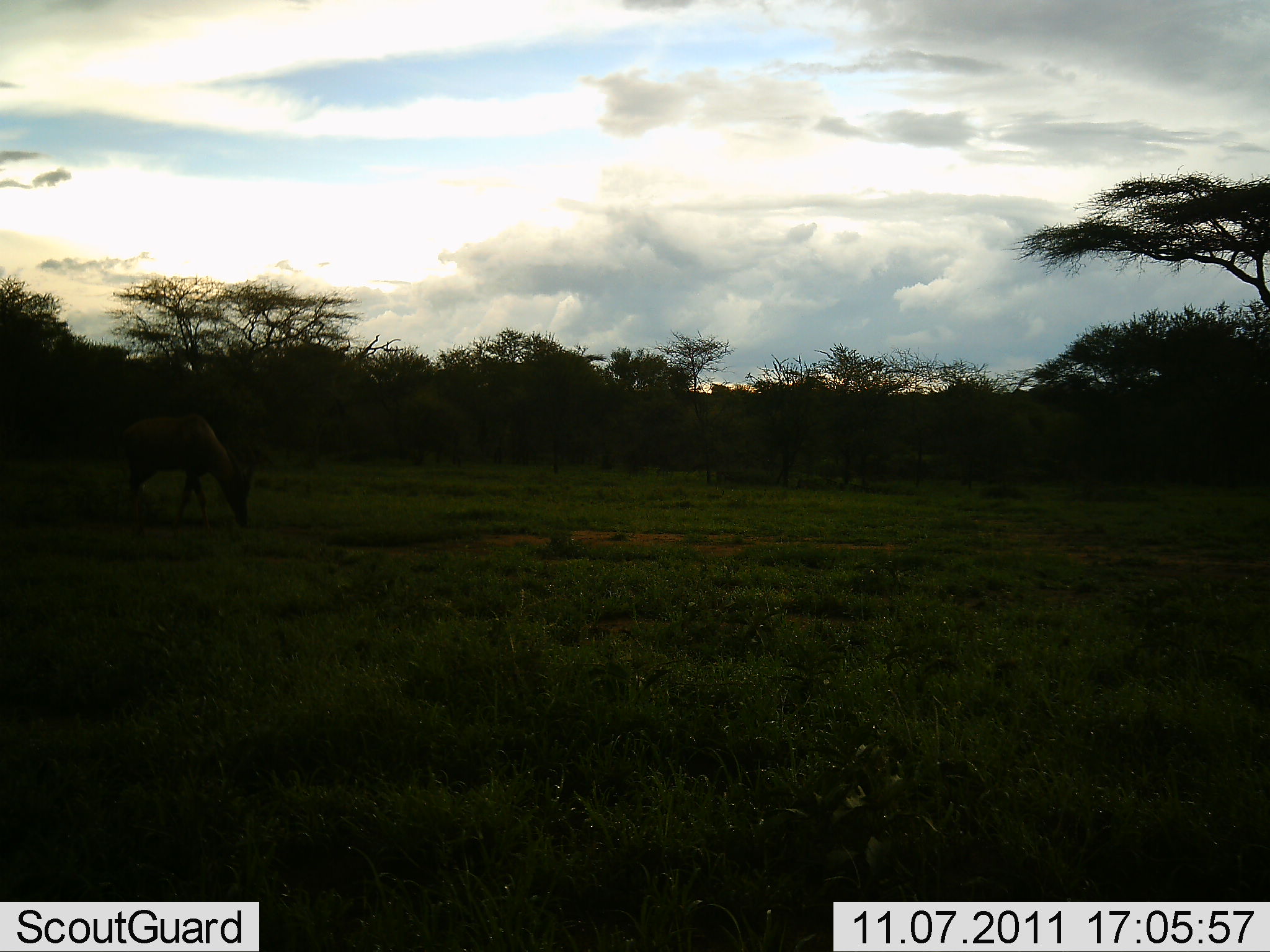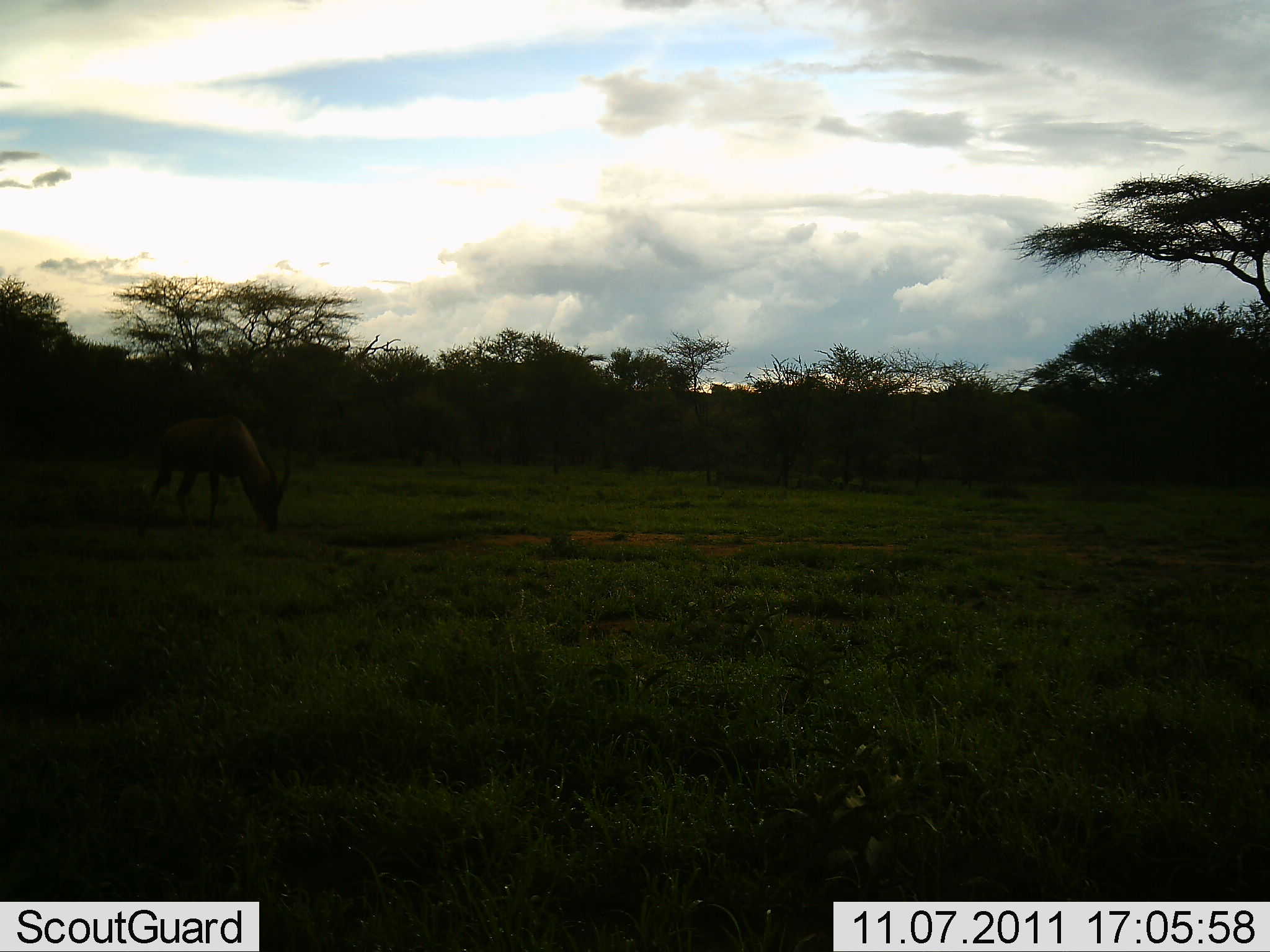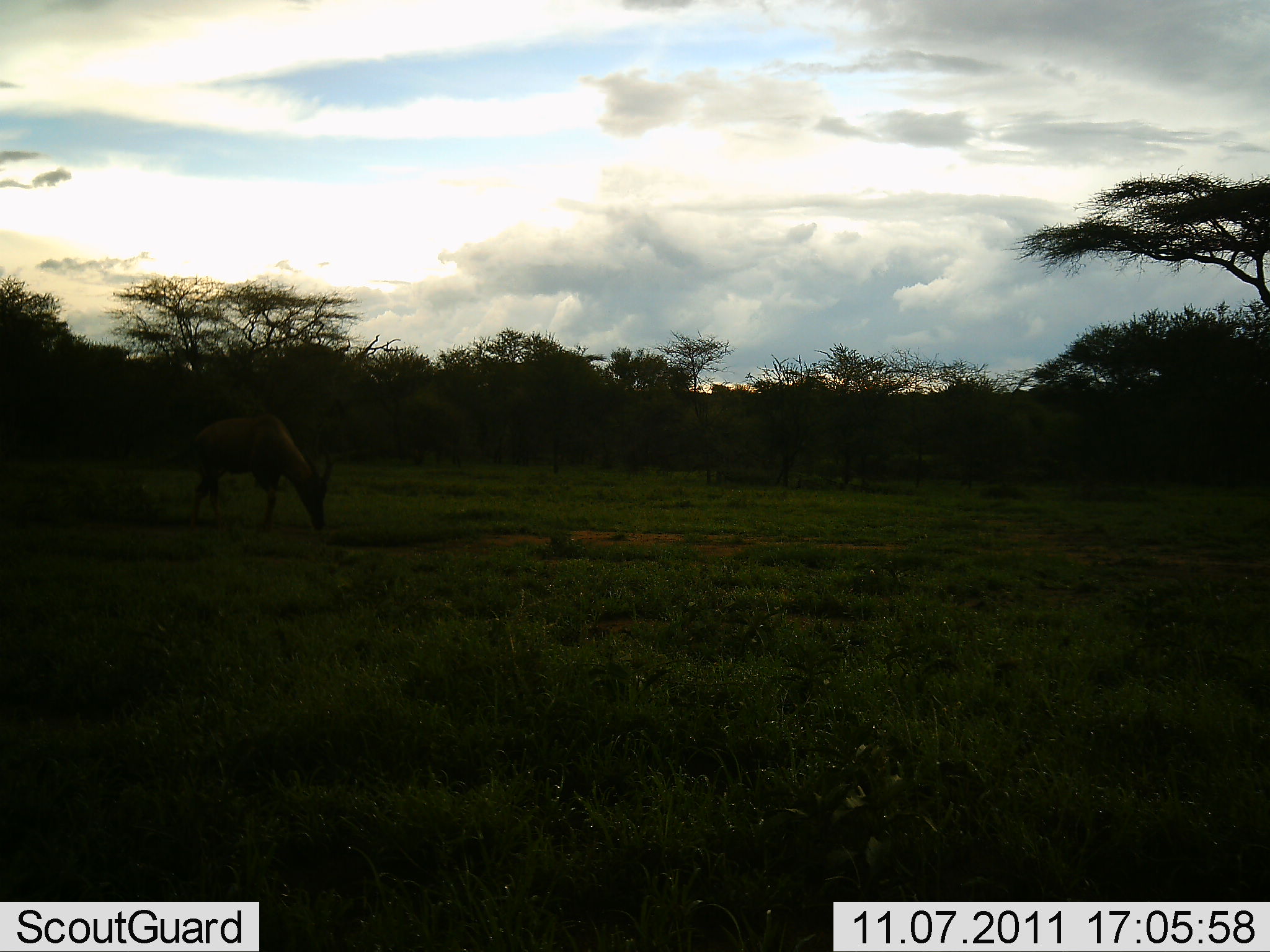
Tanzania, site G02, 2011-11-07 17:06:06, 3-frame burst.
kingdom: Animalia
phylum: Chordata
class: Mammalia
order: Artiodactyla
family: Bovidae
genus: Damaliscus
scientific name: Damaliscus lunatus jimela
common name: topi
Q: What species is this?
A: Topi (Damaliscus lunatus jimela).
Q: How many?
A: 1.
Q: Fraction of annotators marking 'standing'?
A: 12%.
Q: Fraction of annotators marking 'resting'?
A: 0%.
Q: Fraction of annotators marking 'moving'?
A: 38%.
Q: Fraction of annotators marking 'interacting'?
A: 0%.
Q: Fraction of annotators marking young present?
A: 0%.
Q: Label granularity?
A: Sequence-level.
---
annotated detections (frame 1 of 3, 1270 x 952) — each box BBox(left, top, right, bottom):
animal: BBox(109, 405, 258, 538)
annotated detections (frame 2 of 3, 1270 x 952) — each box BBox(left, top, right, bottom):
animal: BBox(145, 408, 292, 534)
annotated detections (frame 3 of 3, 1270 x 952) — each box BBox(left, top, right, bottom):
animal: BBox(187, 412, 334, 533)